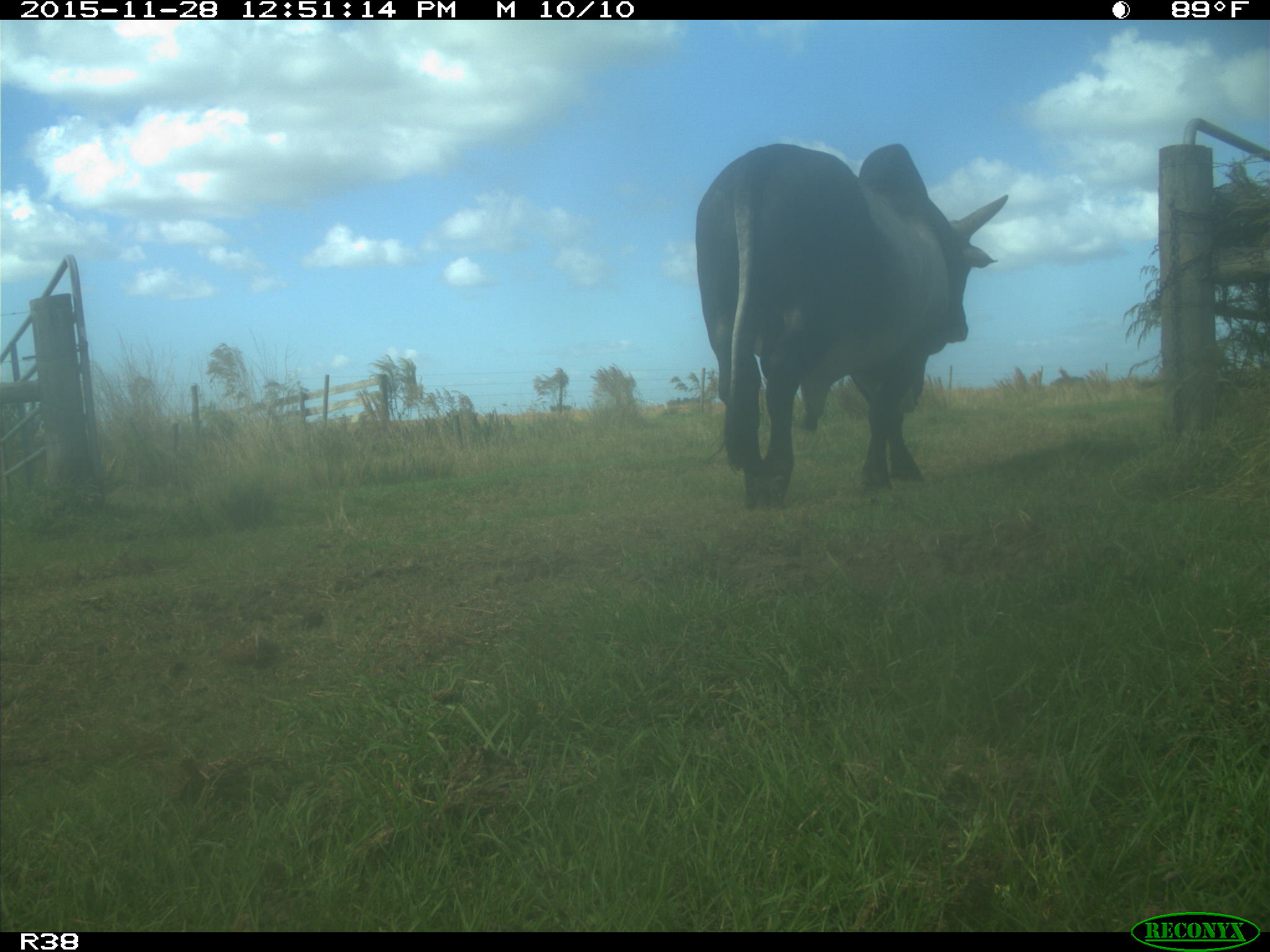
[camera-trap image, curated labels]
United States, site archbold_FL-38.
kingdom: Animalia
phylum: Chordata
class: Mammalia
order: Artiodactyla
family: Bovidae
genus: Bos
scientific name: Bos taurus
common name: domestic cow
Bos taurus (domestic cow).